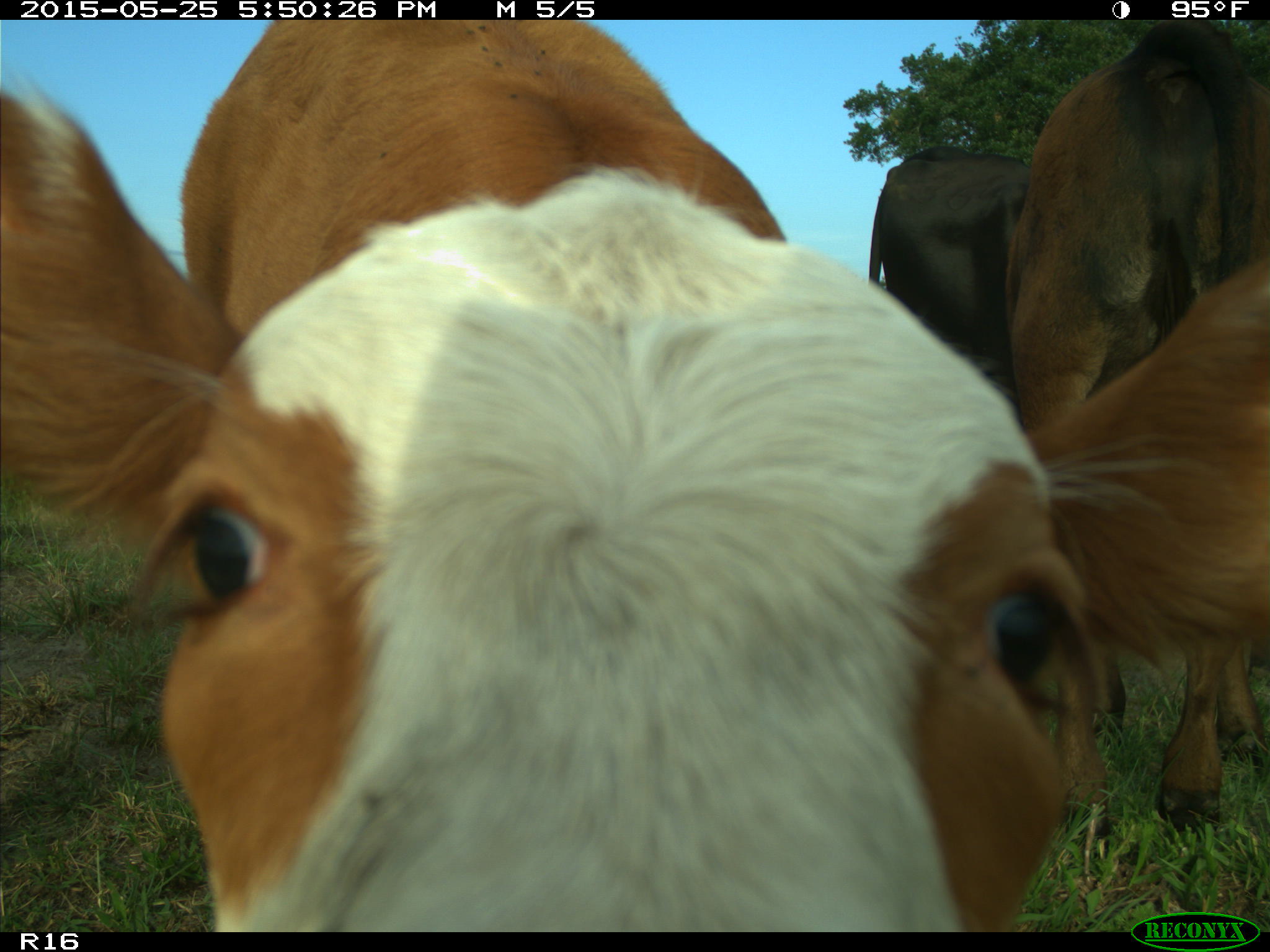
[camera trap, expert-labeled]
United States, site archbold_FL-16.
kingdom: Animalia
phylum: Chordata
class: Mammalia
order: Artiodactyla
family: Bovidae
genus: Bos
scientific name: Bos taurus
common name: domestic cow